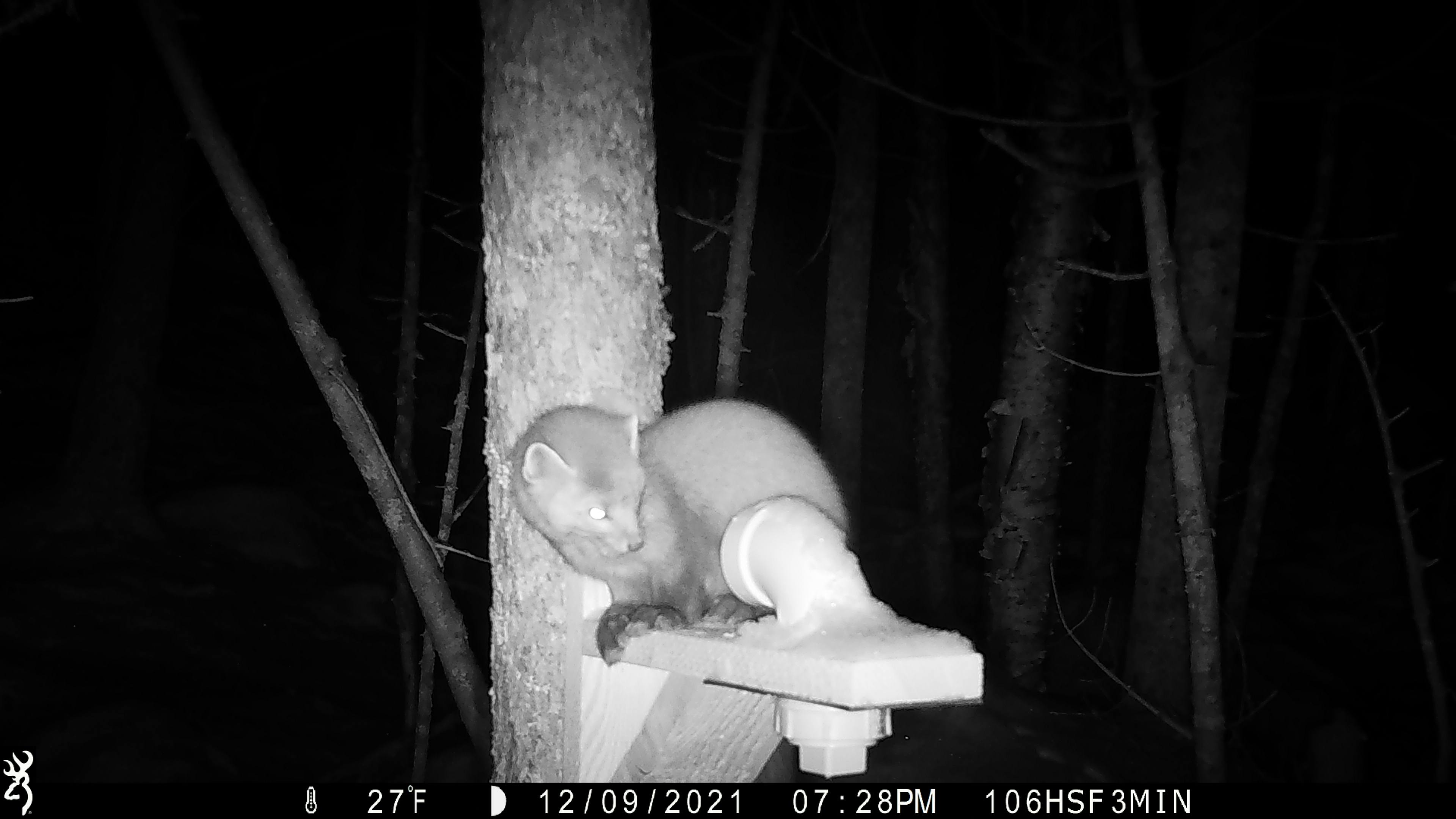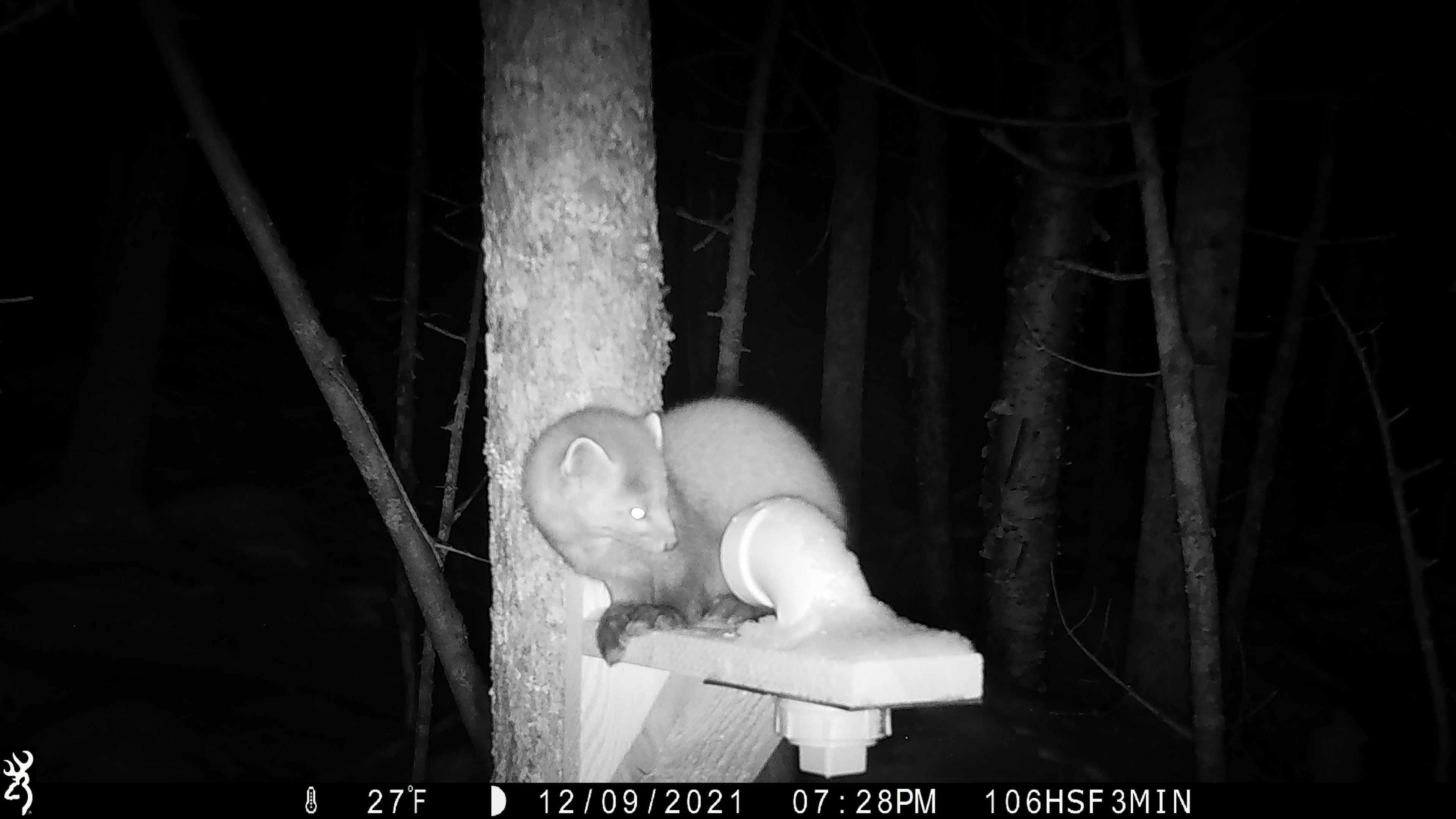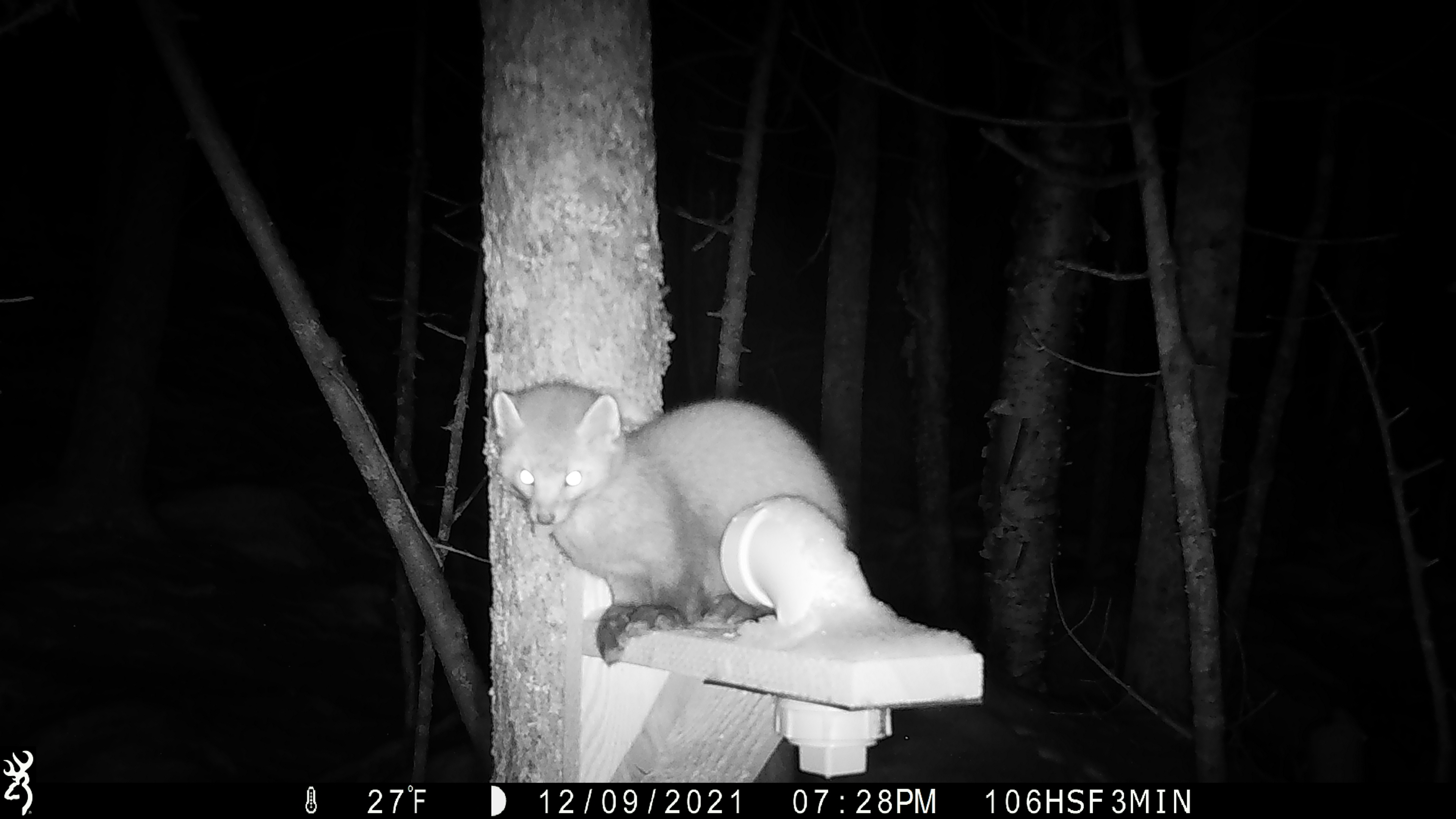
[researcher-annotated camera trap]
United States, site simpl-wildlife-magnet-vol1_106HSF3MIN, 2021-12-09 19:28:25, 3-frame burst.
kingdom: Animalia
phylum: Chordata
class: Mammalia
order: Carnivora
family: Mustelidae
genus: Martes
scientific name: Martes americana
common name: american marten